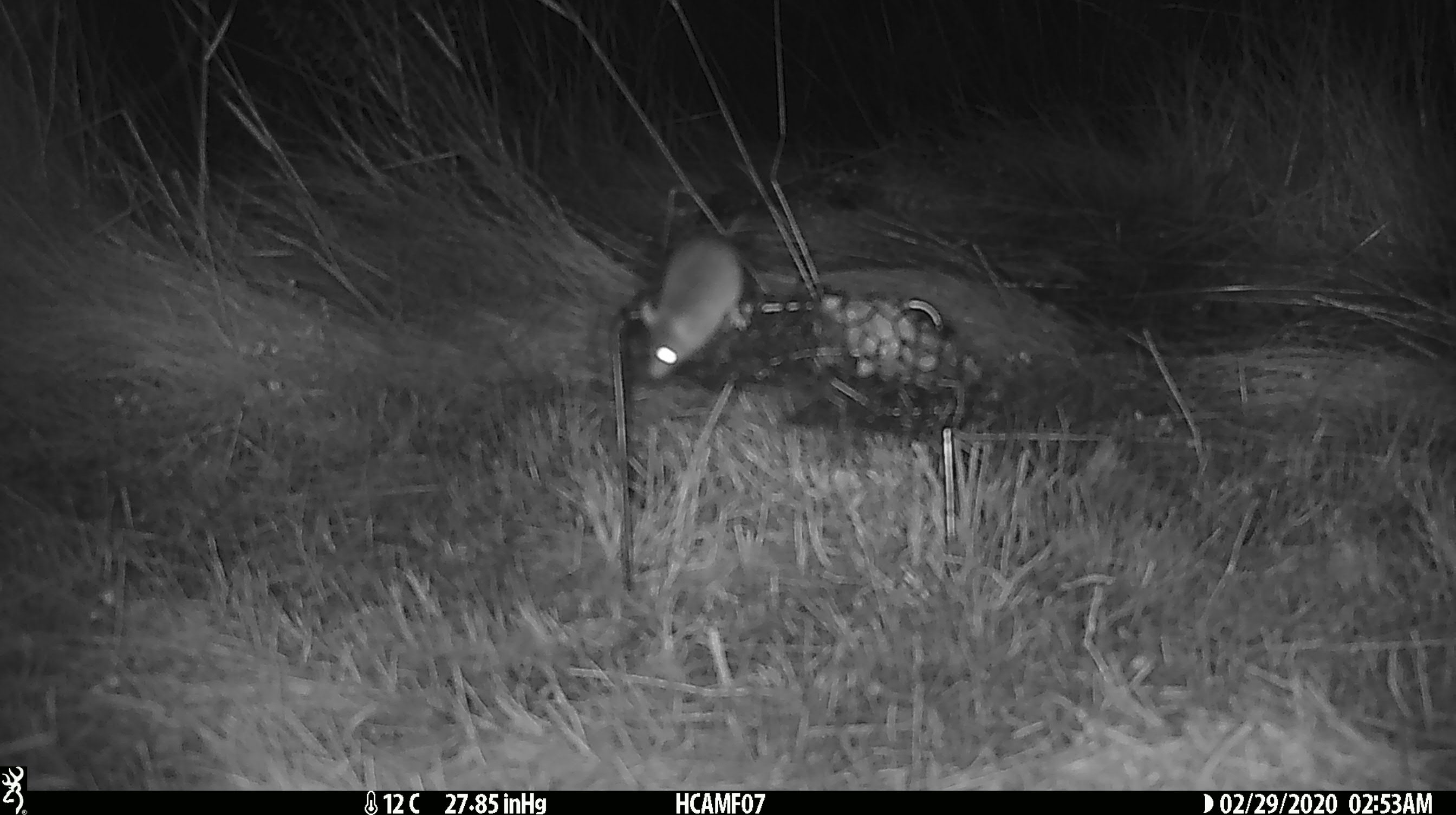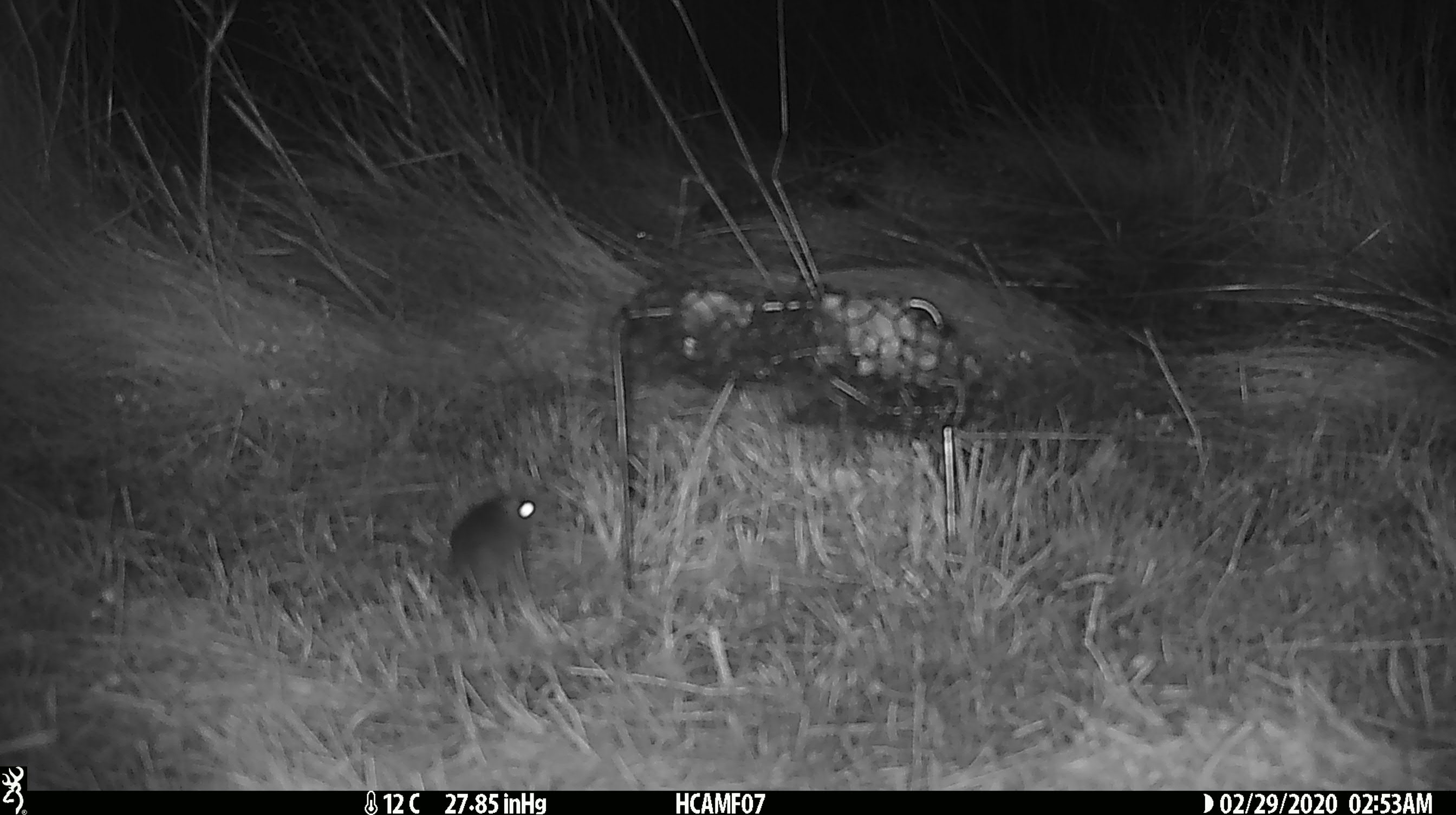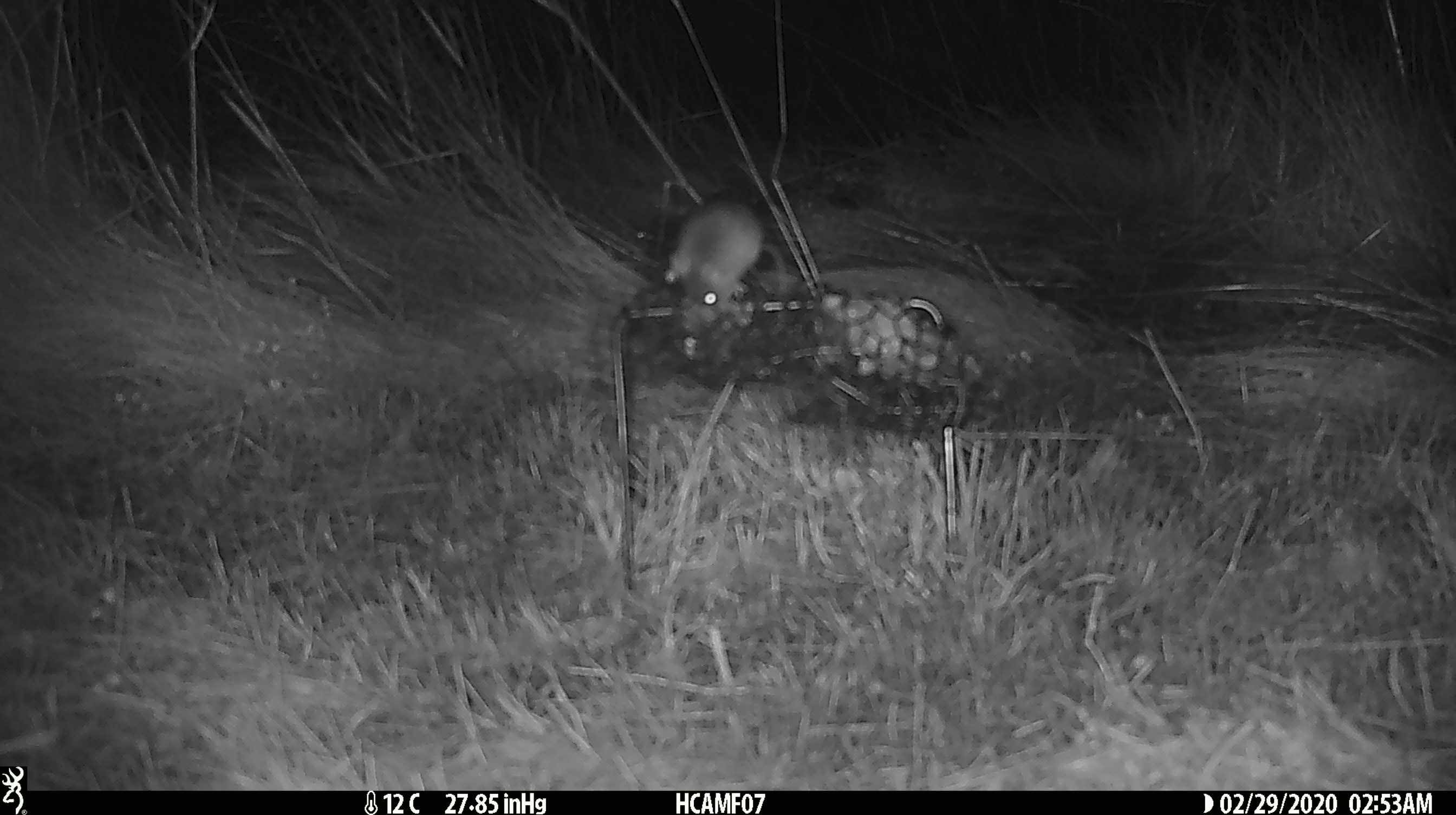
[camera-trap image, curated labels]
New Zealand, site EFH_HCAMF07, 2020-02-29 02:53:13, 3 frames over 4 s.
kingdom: Animalia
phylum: Chordata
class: Mammalia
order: Rodentia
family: Muridae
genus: Mus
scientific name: Mus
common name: mouse